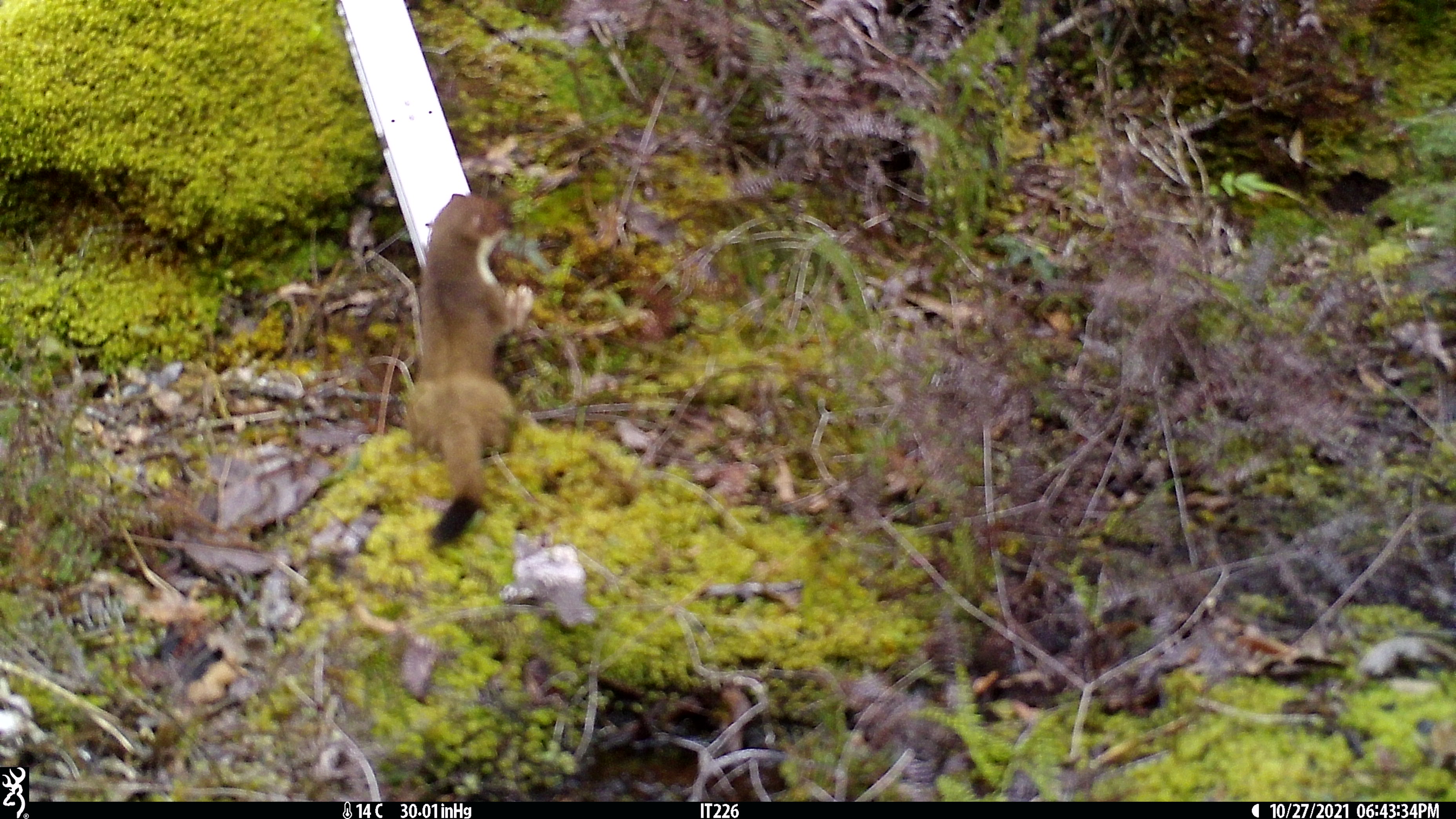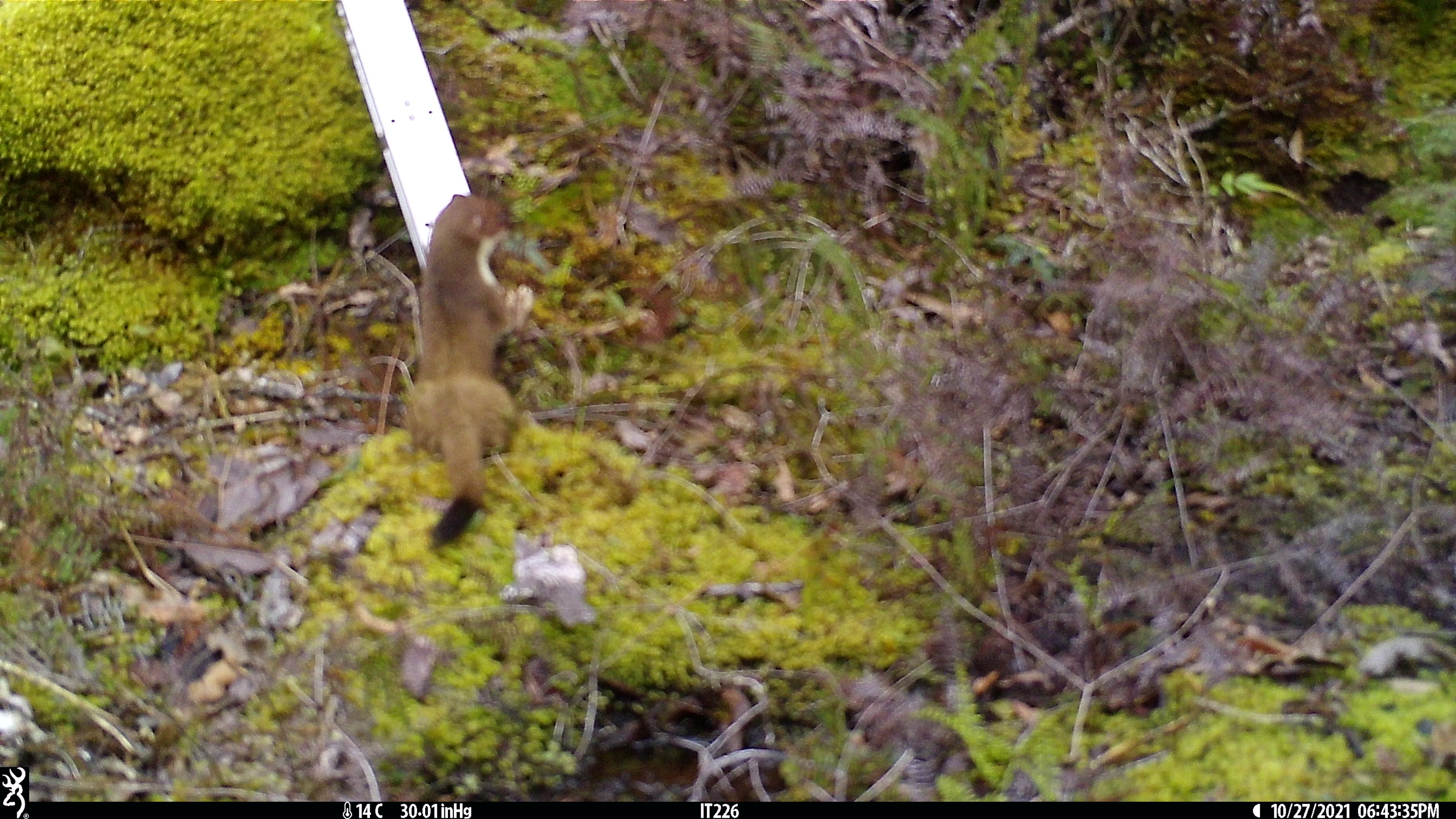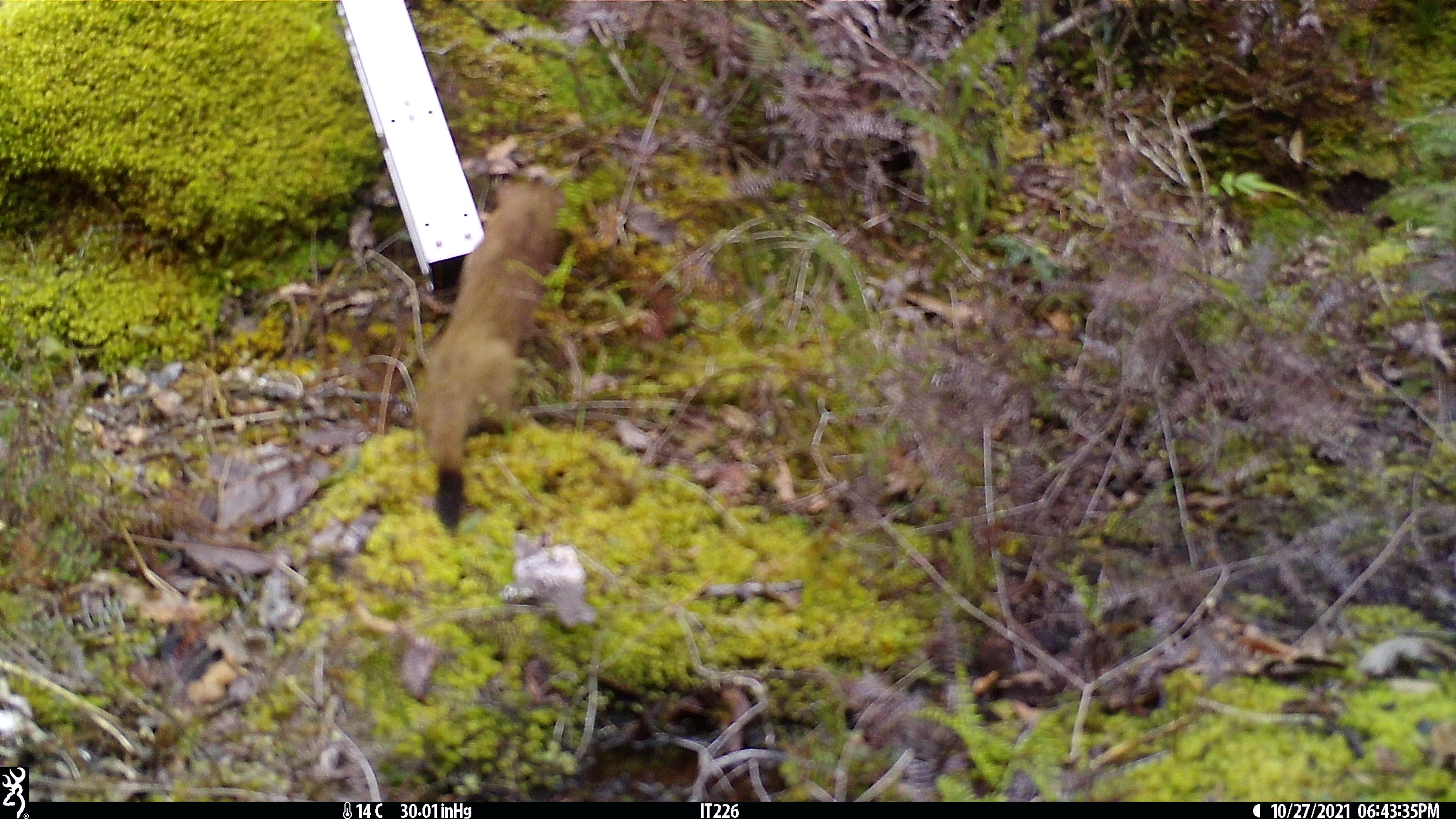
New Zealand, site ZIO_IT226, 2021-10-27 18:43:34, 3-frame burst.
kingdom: Animalia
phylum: Chordata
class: Mammalia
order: Carnivora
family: Mustelidae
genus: Mustela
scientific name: Mustela erminea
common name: stoat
Stoat (Mustela erminea).